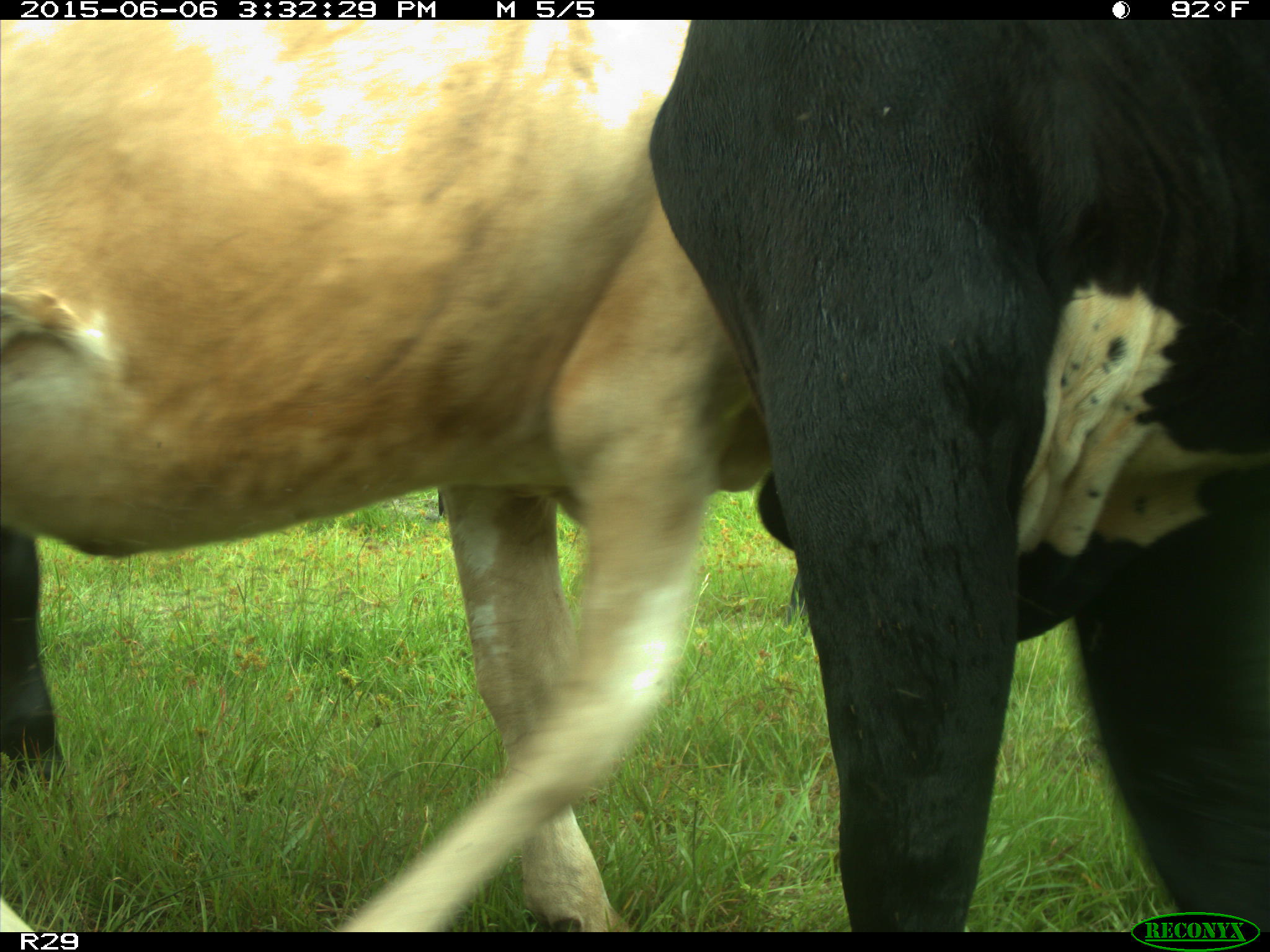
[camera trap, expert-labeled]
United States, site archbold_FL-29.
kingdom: Animalia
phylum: Chordata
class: Mammalia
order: Artiodactyla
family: Bovidae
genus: Bos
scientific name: Bos taurus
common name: domestic cow